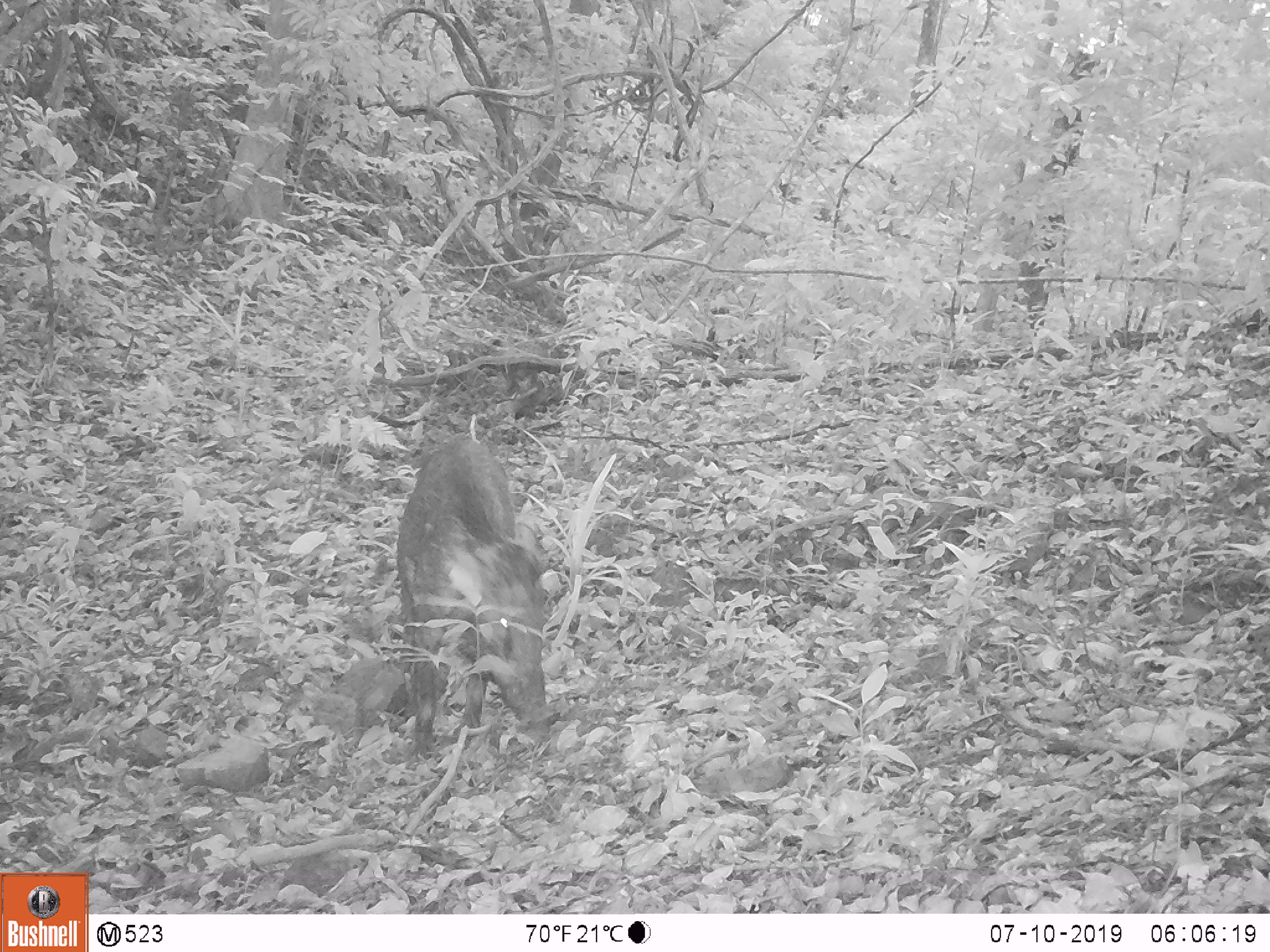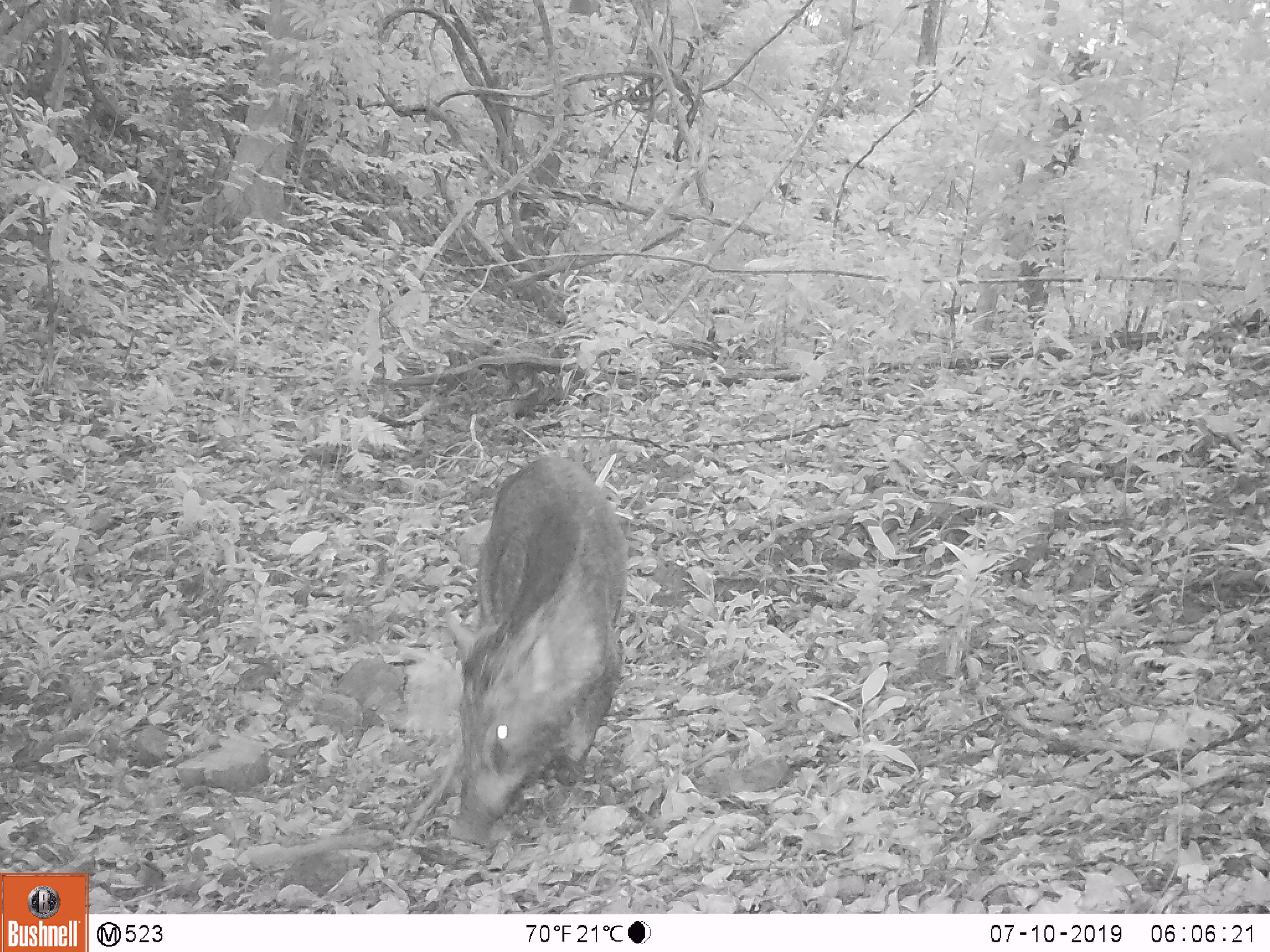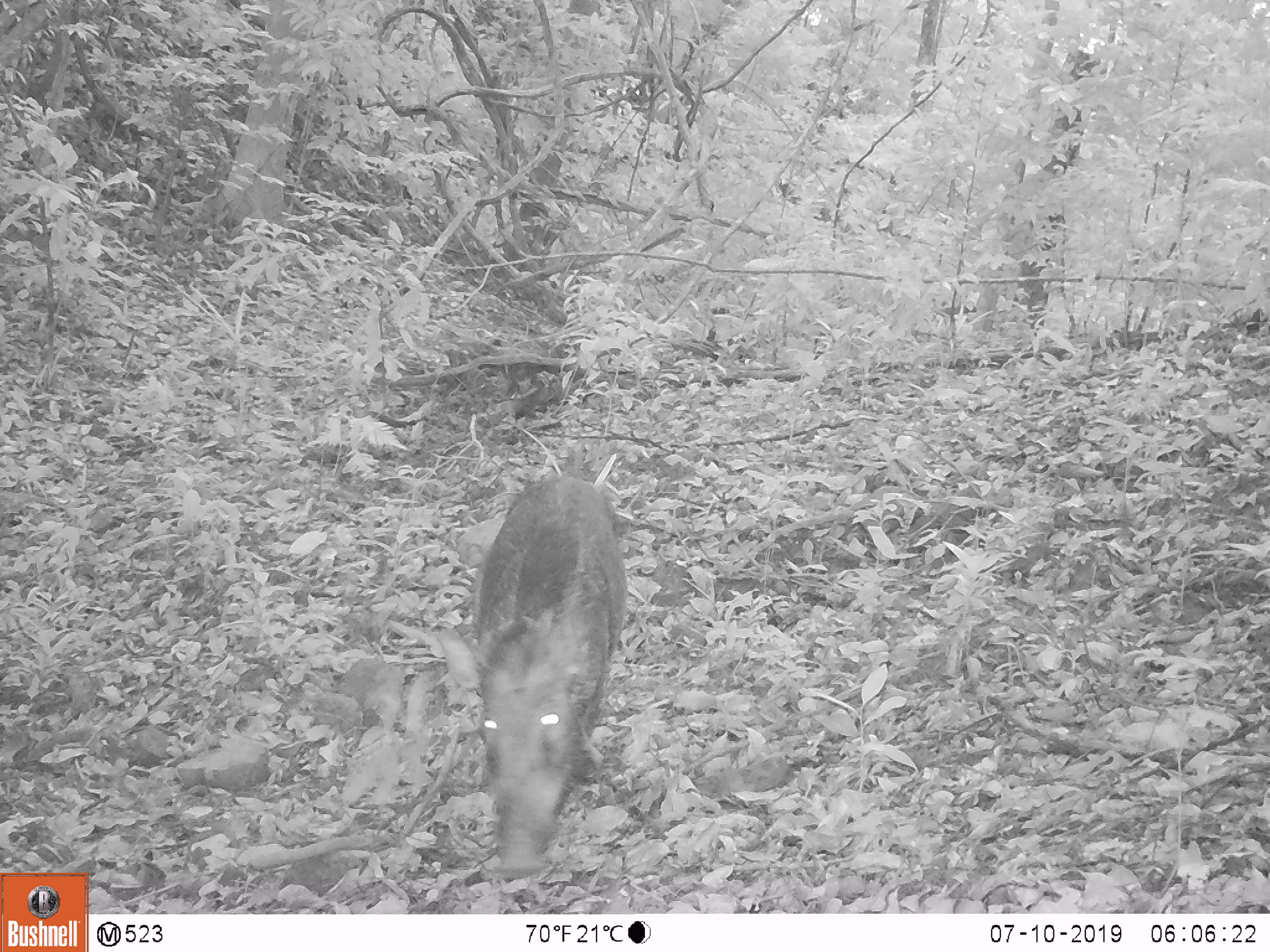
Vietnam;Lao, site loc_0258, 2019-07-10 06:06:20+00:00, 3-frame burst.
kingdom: Animalia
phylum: Chordata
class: Mammalia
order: Artiodactyla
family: Suidae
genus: Sus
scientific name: Sus scrofa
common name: eurasian wild pig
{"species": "eurasian wild pig (Sus scrofa)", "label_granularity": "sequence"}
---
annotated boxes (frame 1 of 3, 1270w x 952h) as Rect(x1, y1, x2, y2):
eurasian wild pig: Rect(396, 438, 550, 760)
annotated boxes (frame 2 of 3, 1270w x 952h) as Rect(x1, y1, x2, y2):
eurasian wild pig: Rect(445, 456, 626, 845)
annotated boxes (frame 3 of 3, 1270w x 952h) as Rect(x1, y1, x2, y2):
eurasian wild pig: Rect(434, 477, 627, 879)